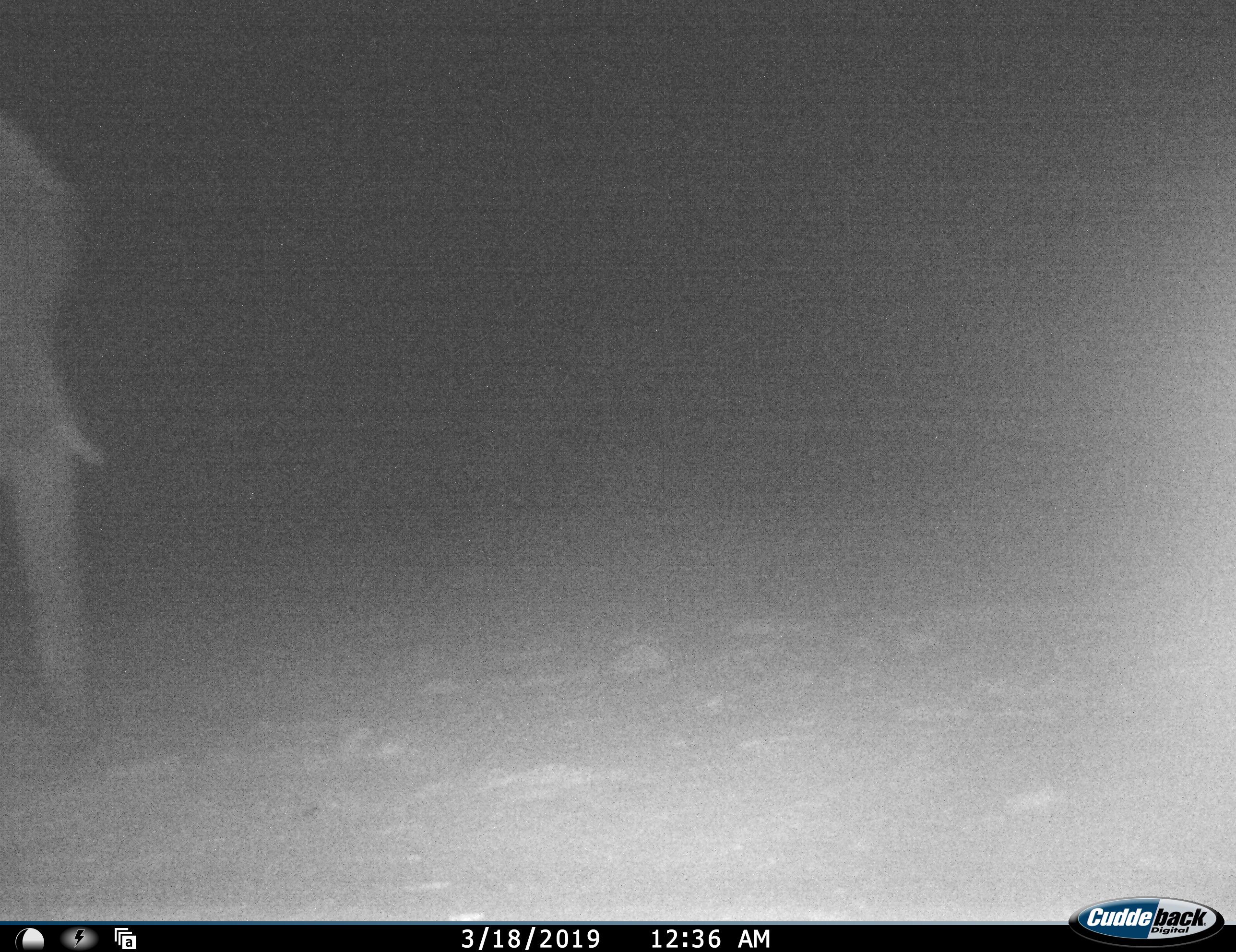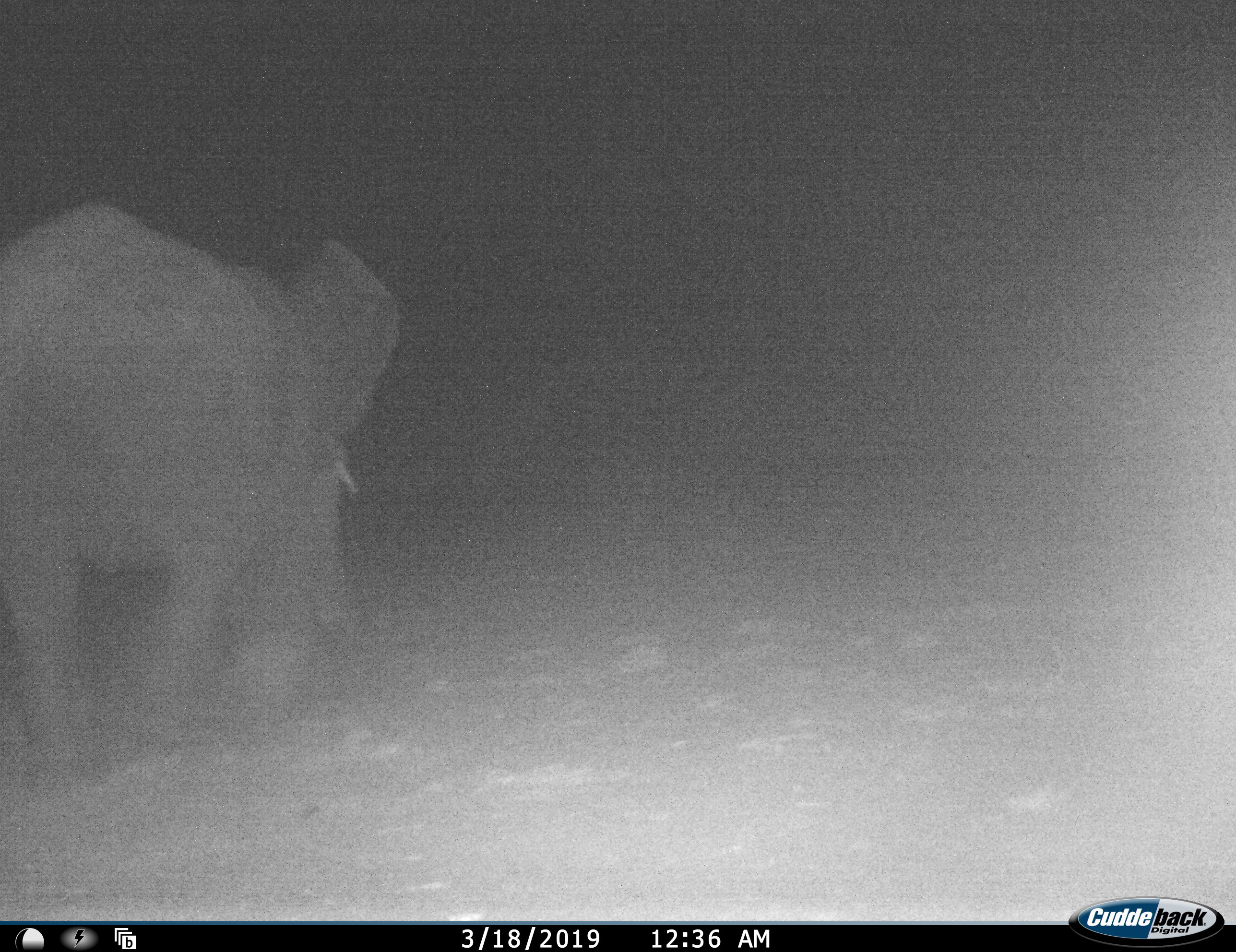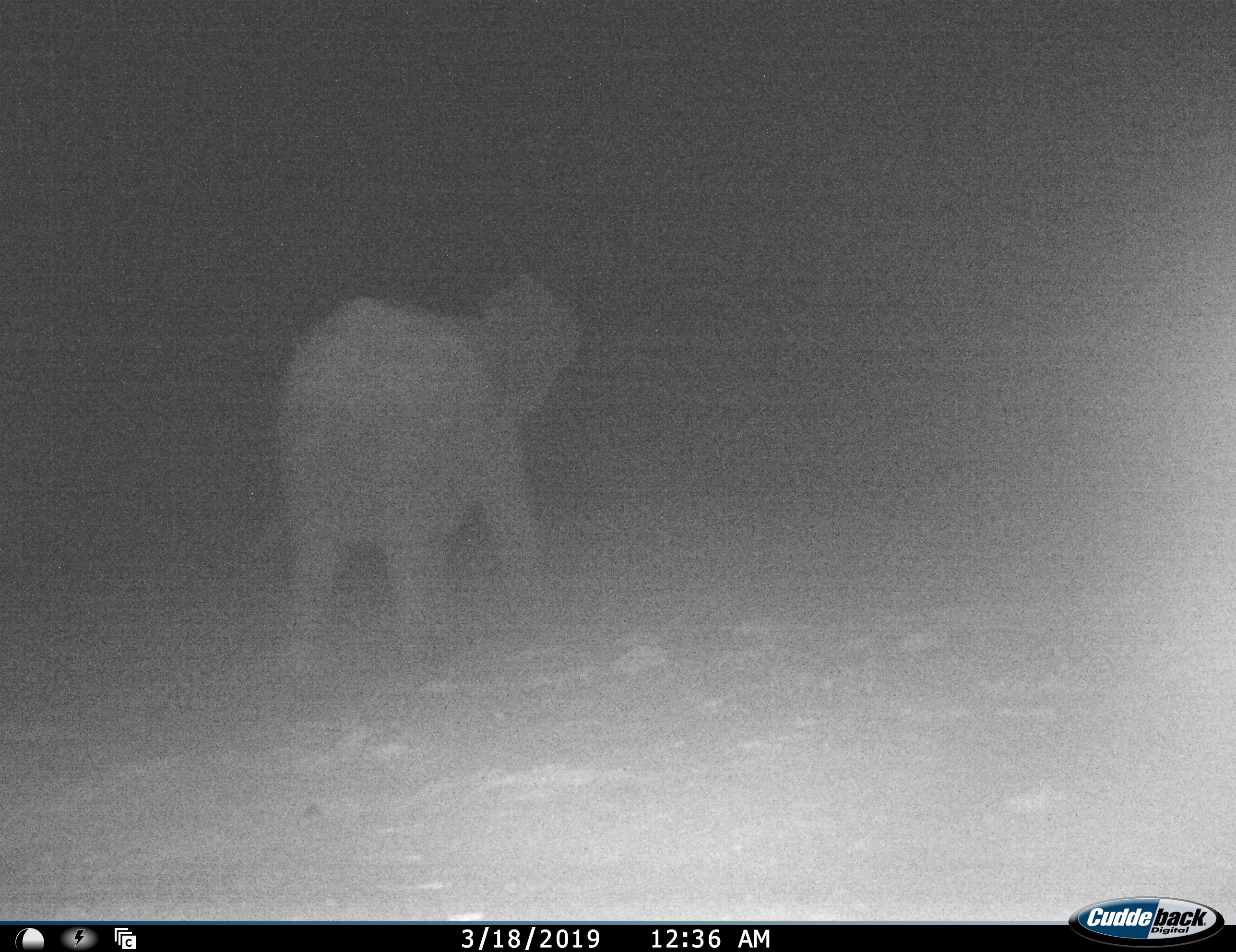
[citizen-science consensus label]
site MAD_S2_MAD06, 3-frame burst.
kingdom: Animalia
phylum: Chordata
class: Mammalia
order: Proboscidea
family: Elephantidae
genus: Loxodonta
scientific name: Loxodonta africana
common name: african bush elephant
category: elephant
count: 1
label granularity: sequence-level